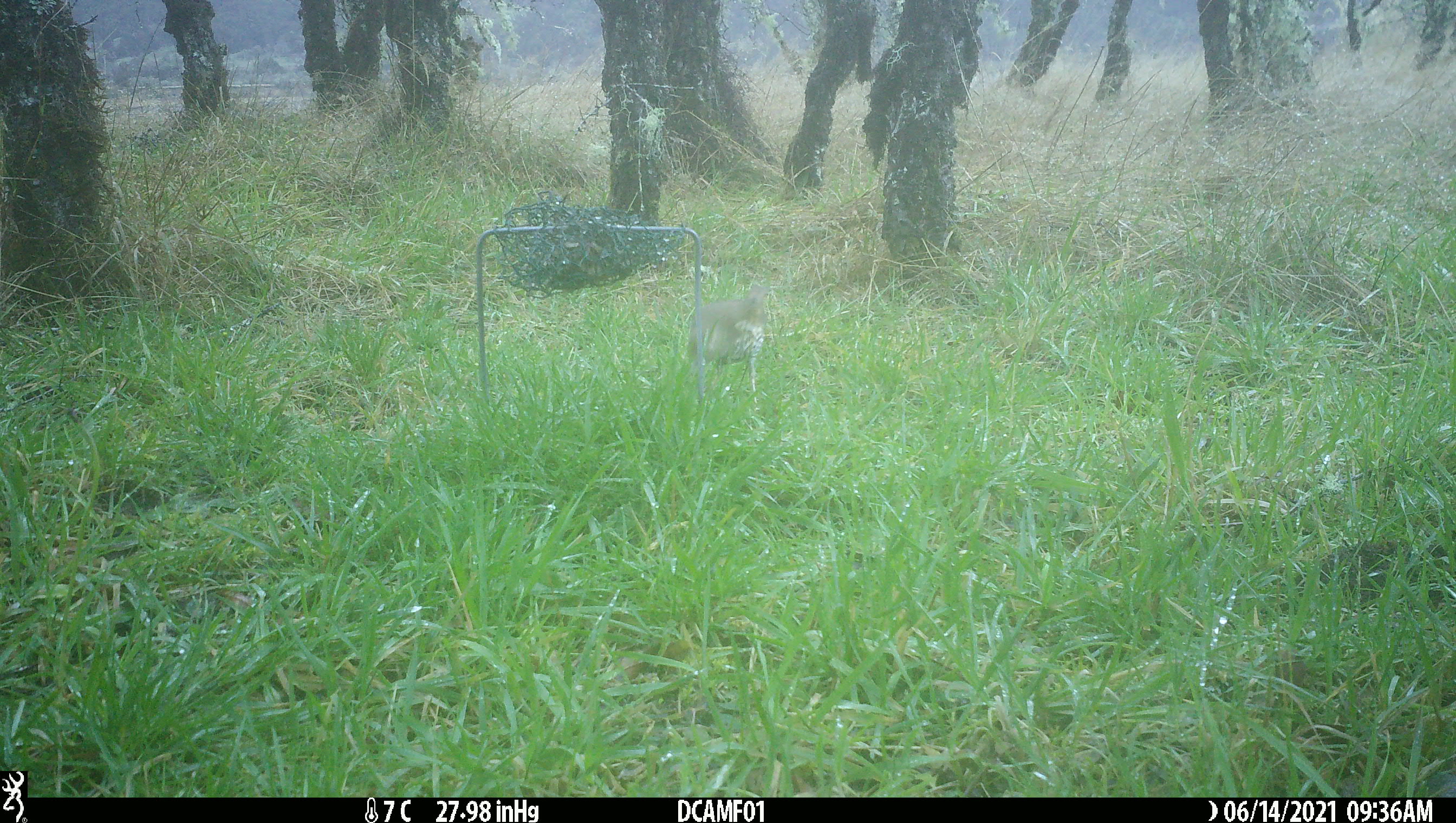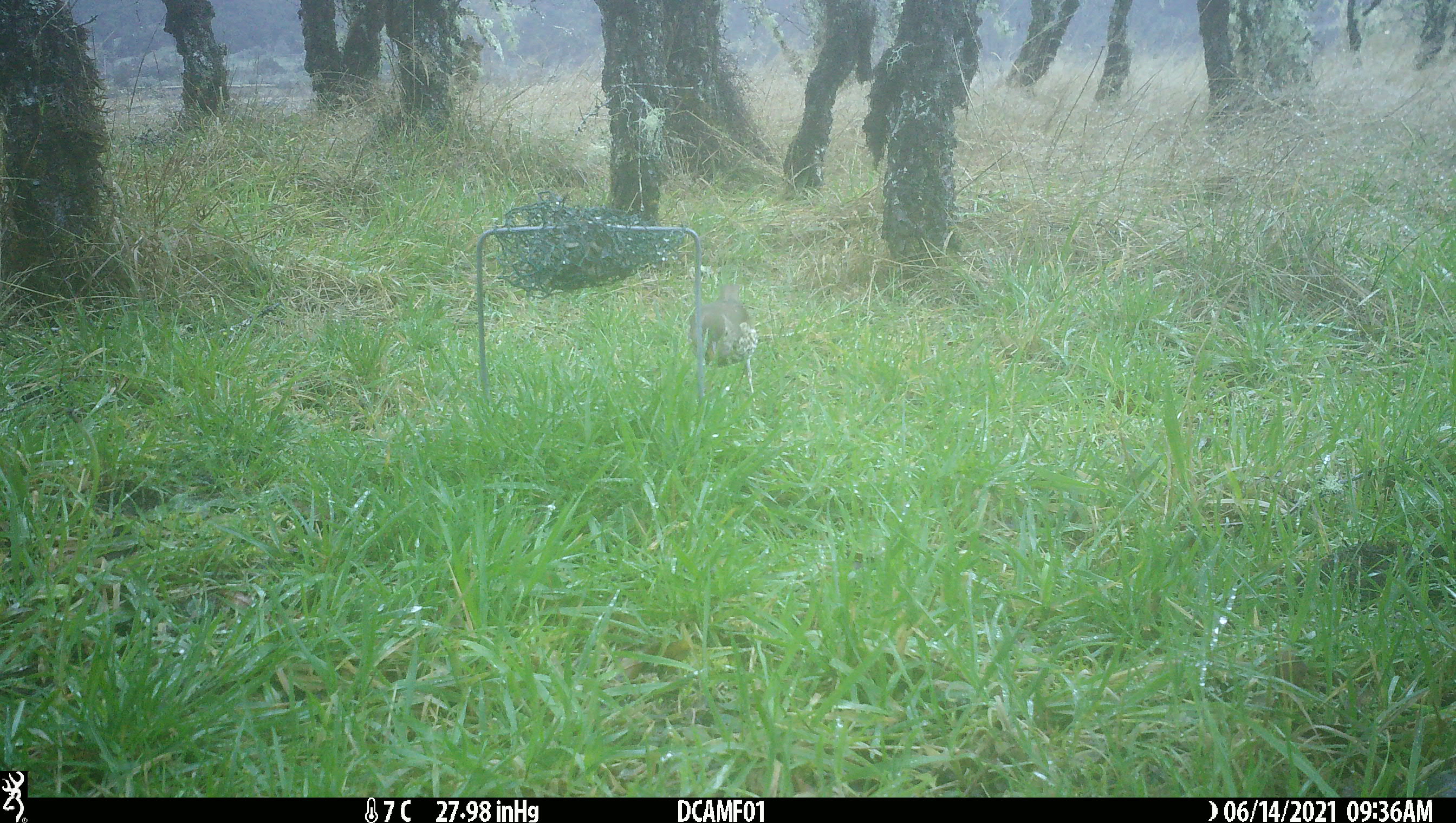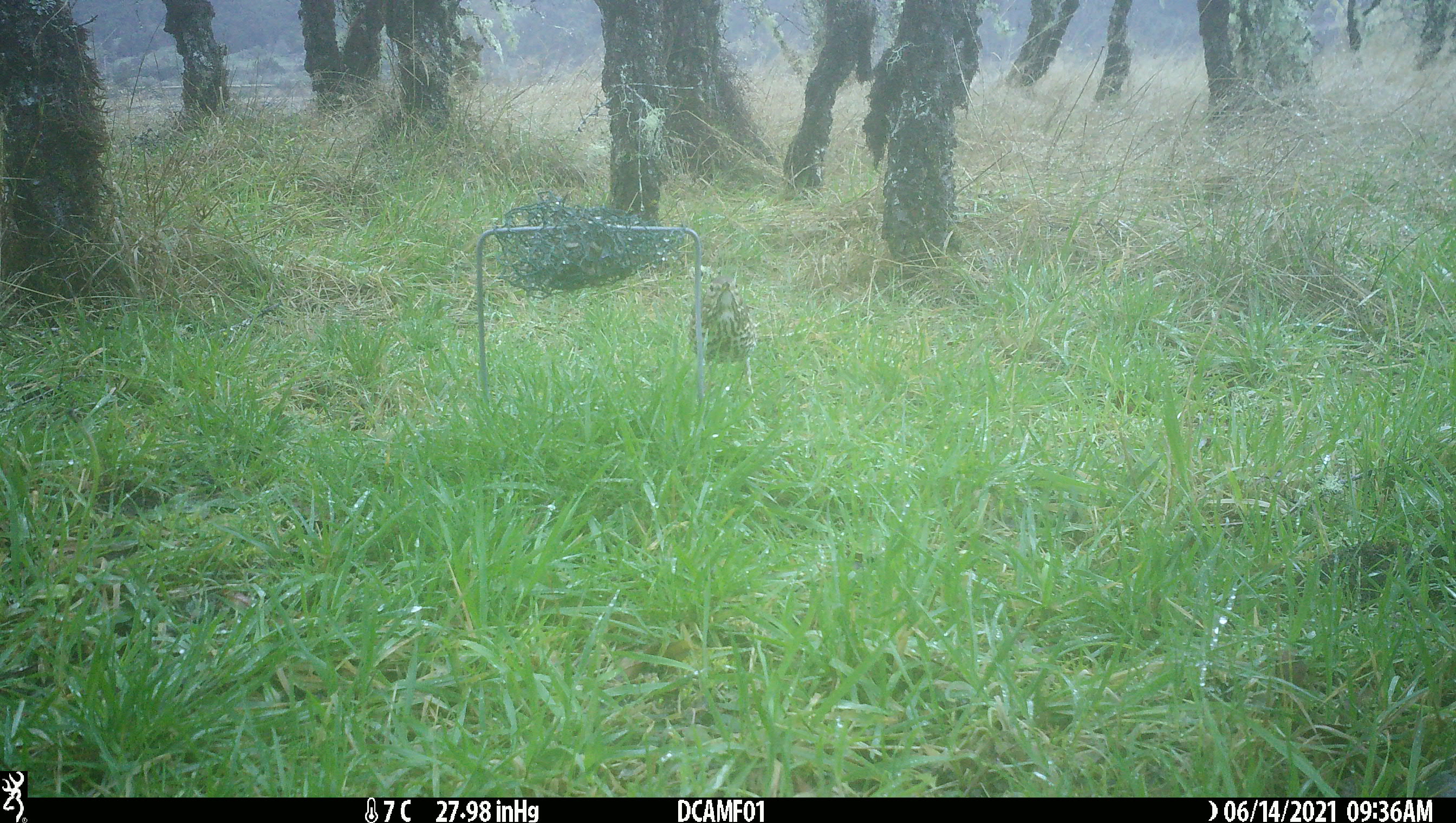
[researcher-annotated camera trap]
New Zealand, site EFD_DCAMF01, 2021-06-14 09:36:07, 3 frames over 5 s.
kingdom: Animalia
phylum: Chordata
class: Aves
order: Passeriformes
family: Turdidae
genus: Turdus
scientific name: Turdus philomelos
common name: song thrush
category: thrush